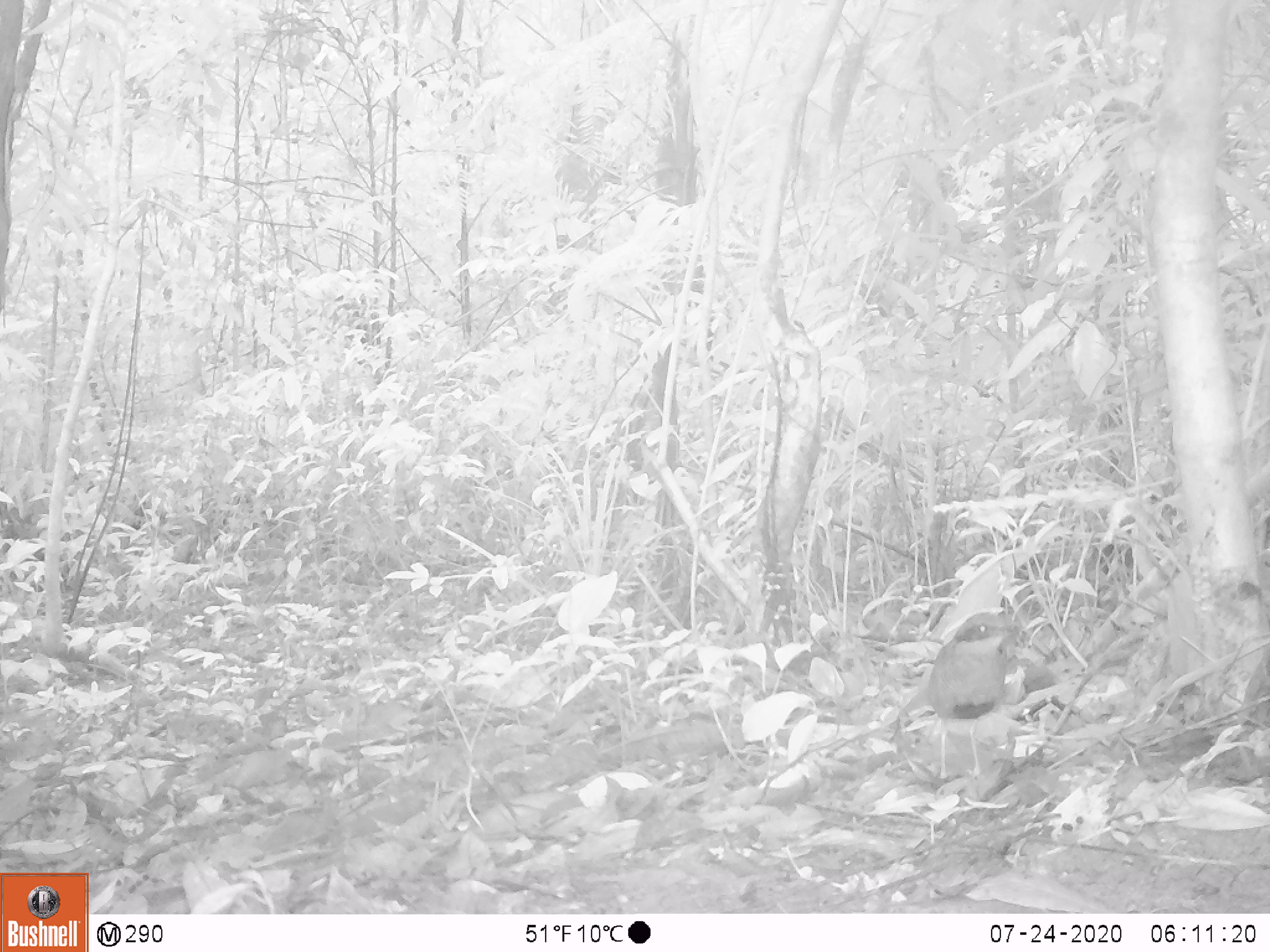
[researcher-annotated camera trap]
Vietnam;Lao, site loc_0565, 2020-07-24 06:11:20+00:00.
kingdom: Animalia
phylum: Chordata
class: Aves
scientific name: Aves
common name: bird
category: unidentified bird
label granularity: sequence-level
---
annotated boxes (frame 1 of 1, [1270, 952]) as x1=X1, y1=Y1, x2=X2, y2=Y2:
unidentified bird: x1=924, y1=612, x2=1024, y2=780